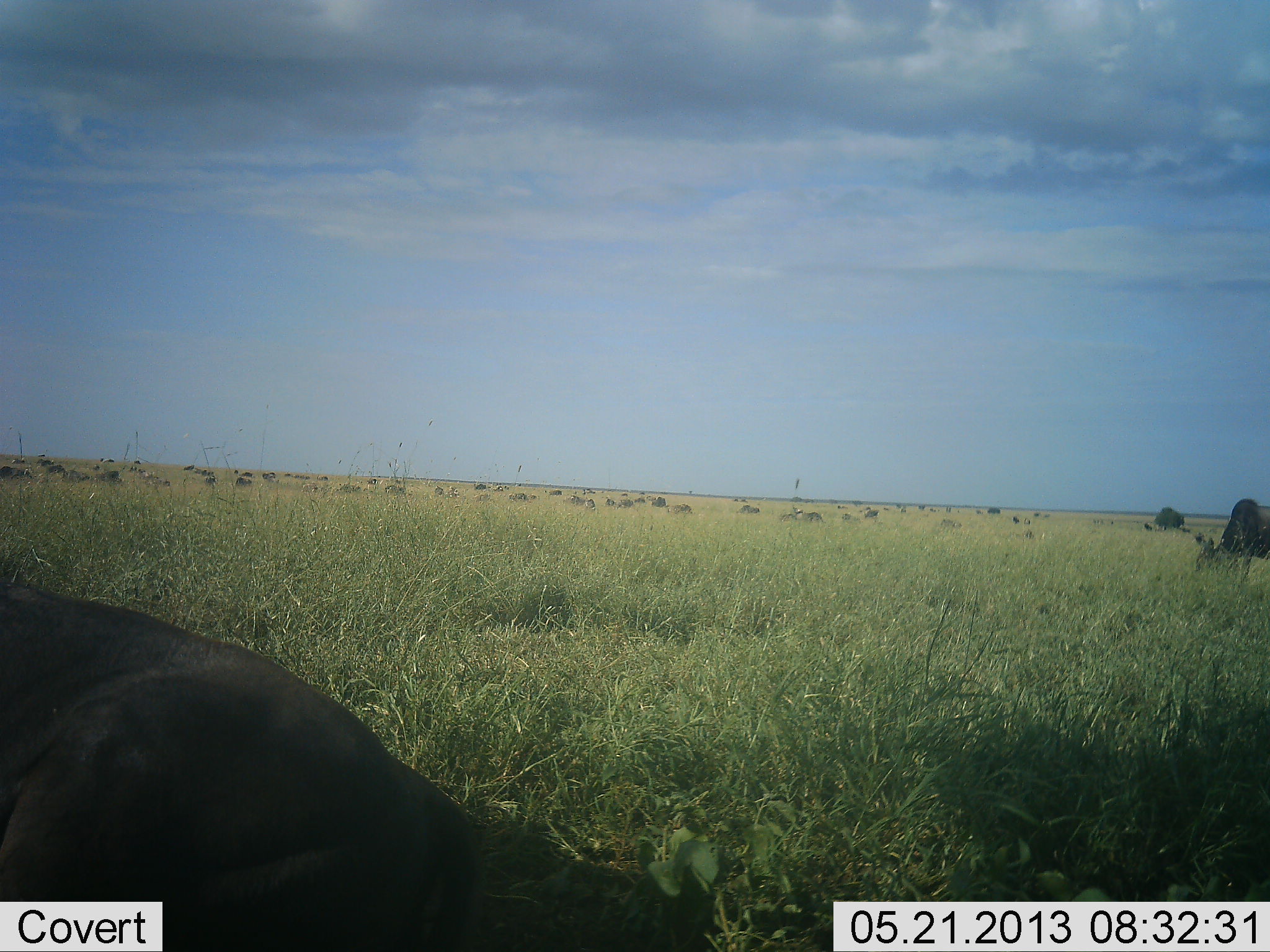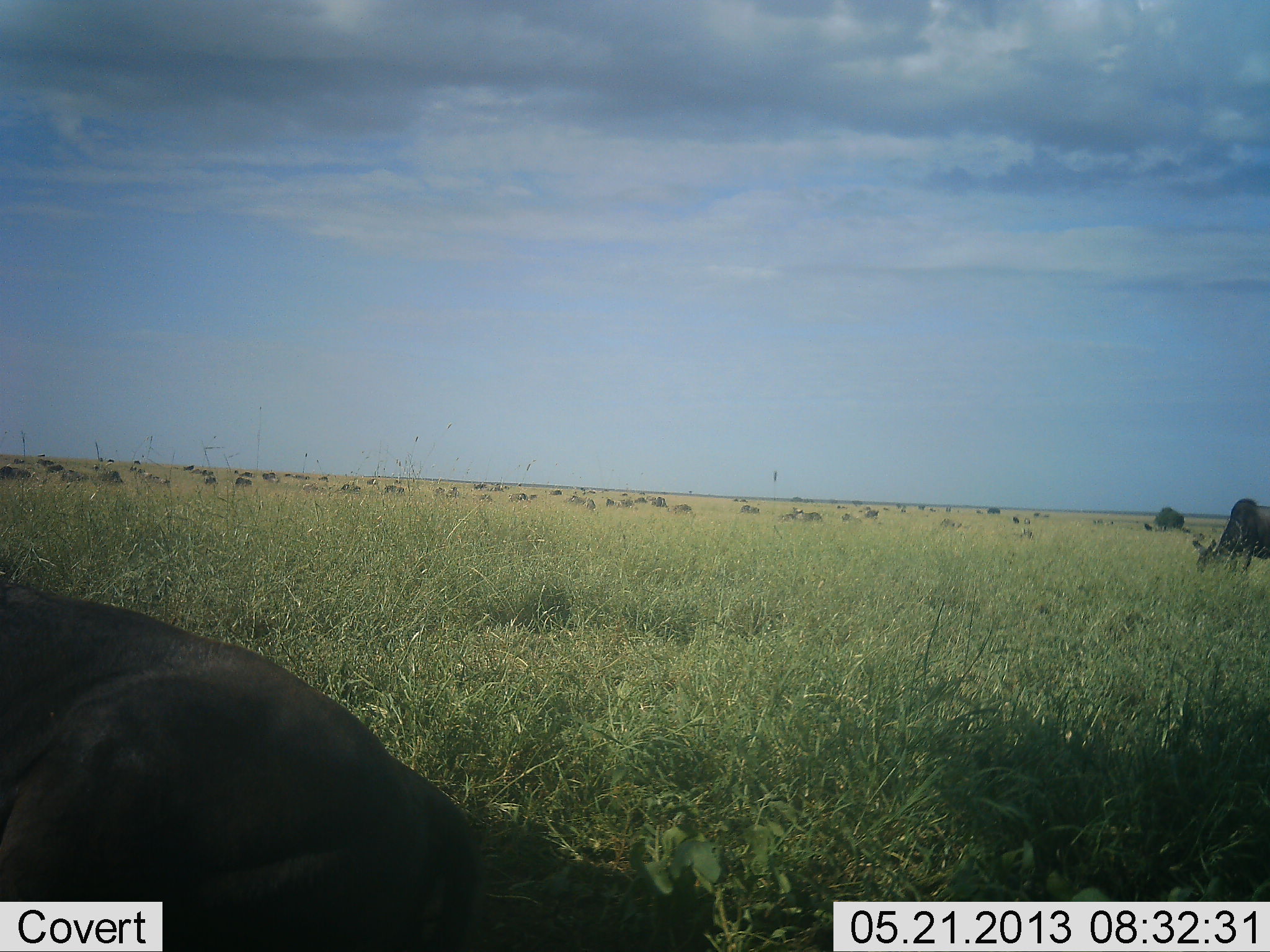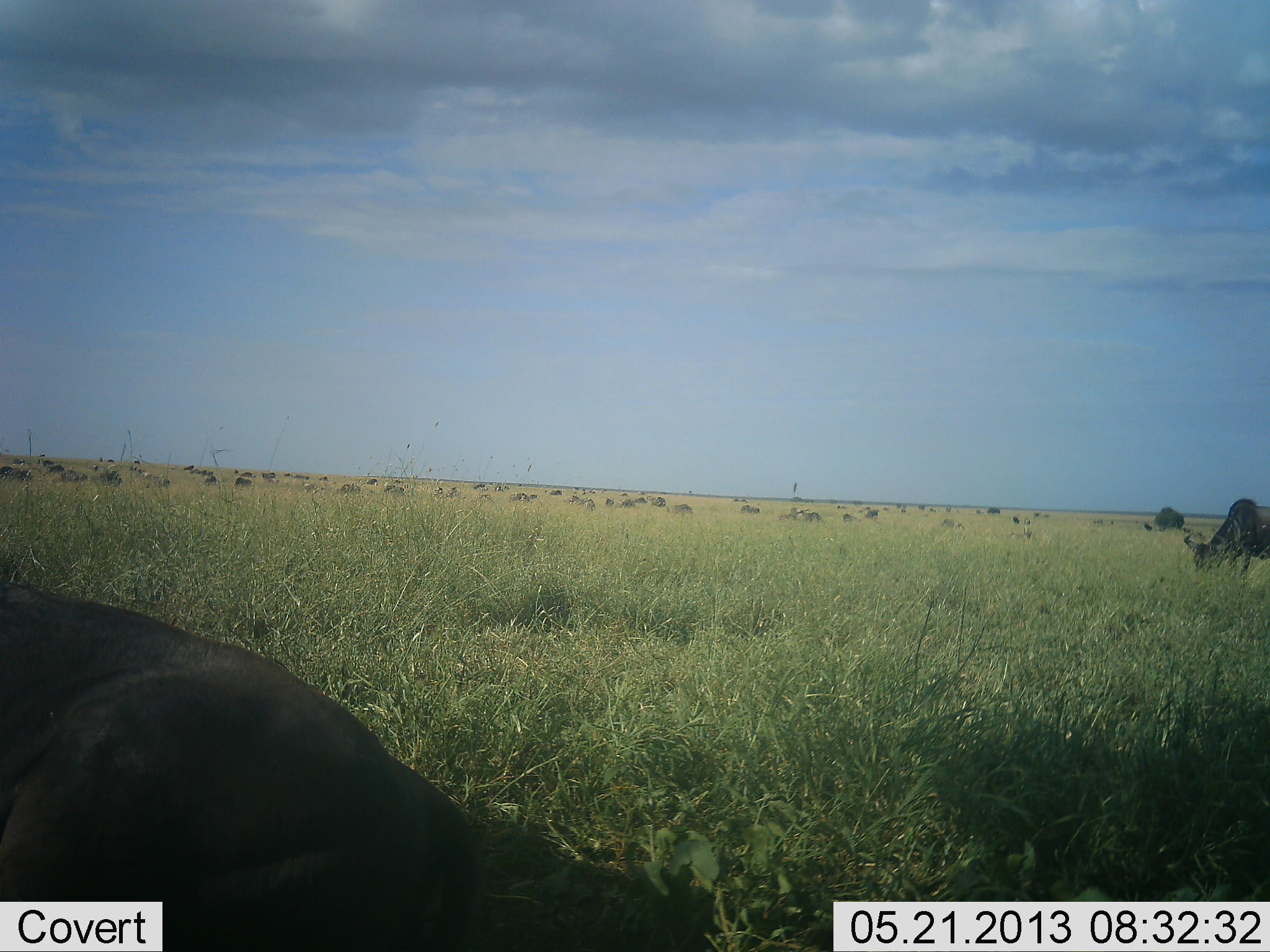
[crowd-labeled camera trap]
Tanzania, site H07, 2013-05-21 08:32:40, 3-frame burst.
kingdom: Animalia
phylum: Chordata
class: Mammalia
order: Artiodactyla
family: Bovidae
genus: Connochaetes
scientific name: Connochaetes taurinus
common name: blue wildebeest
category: wildebeest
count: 11-50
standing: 76%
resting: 53%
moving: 29%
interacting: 0%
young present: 0%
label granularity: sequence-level